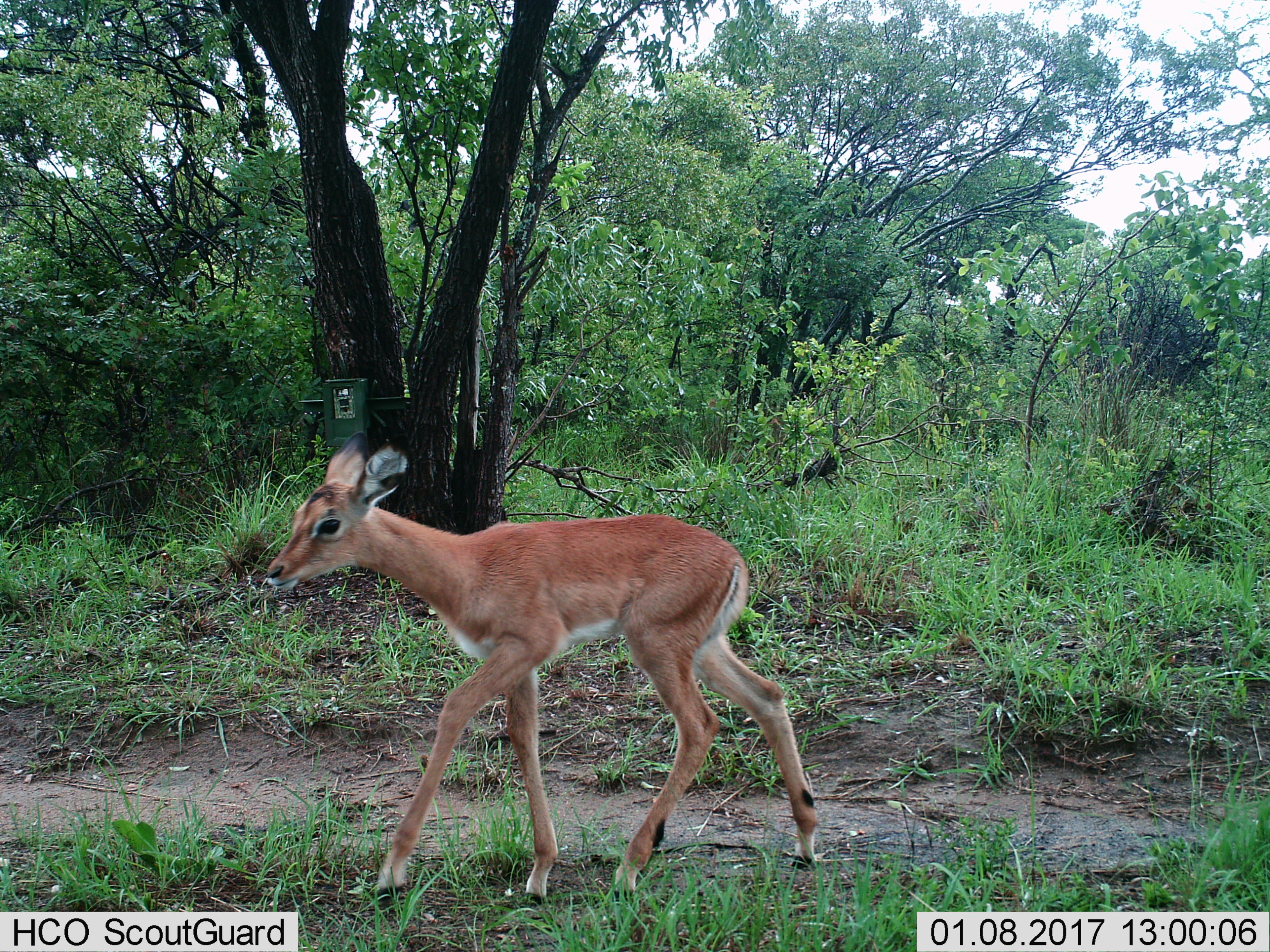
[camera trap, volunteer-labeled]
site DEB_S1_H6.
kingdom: Animalia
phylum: Chordata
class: Mammalia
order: Artiodactyla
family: Bovidae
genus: Aepyceros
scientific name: Aepyceros melampus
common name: impala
Impala (Aepyceros melampus), count 1. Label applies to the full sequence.